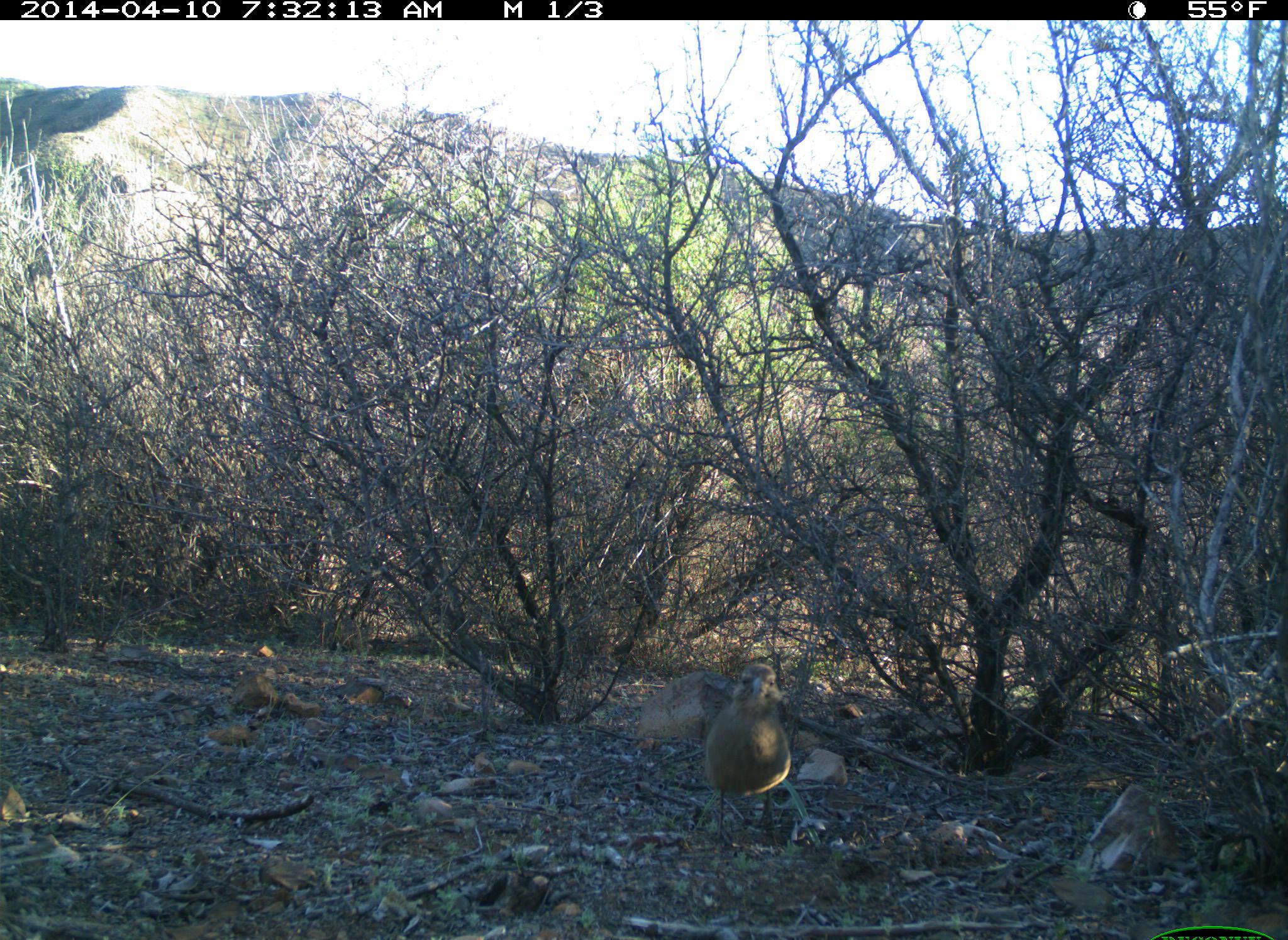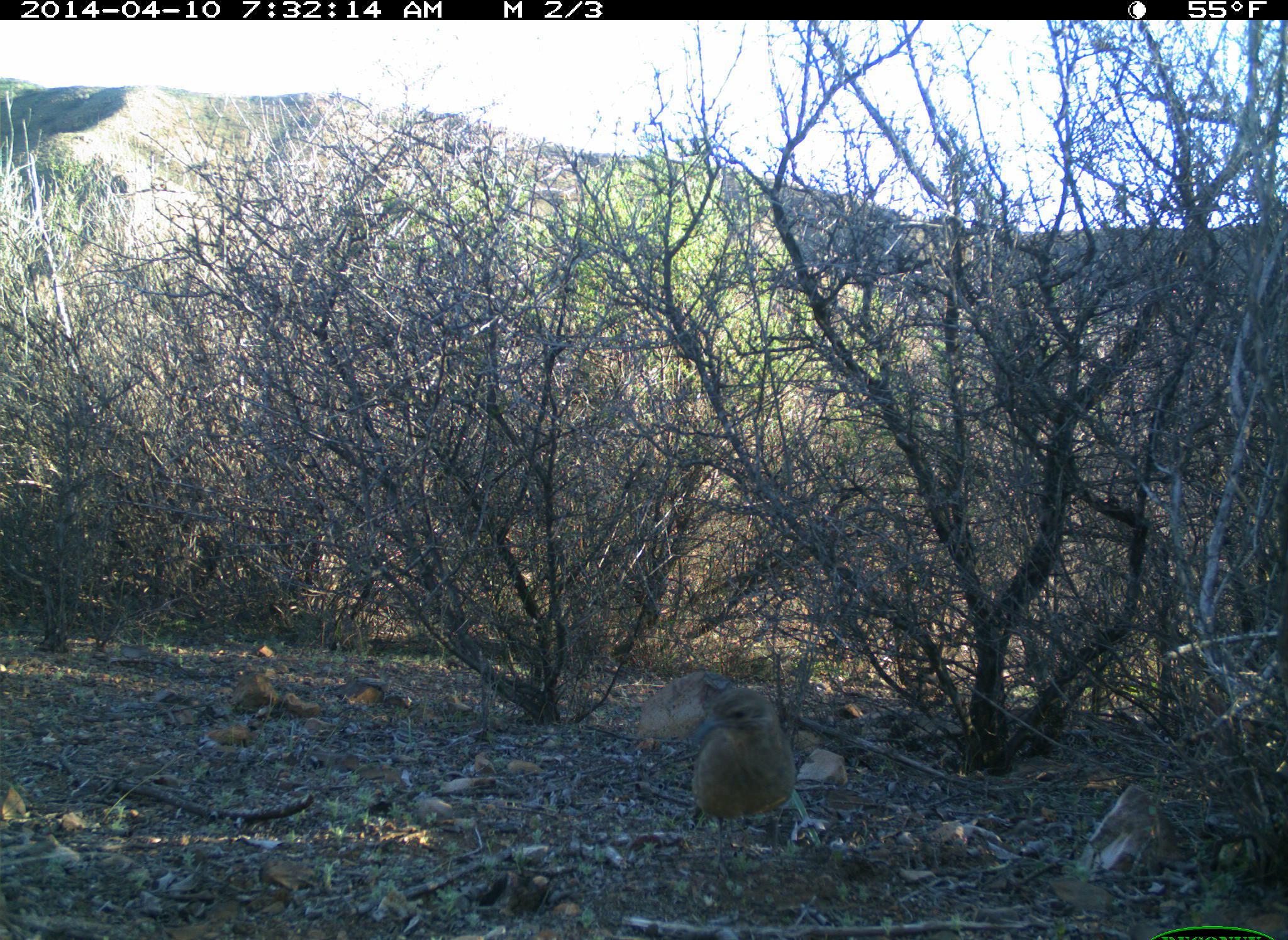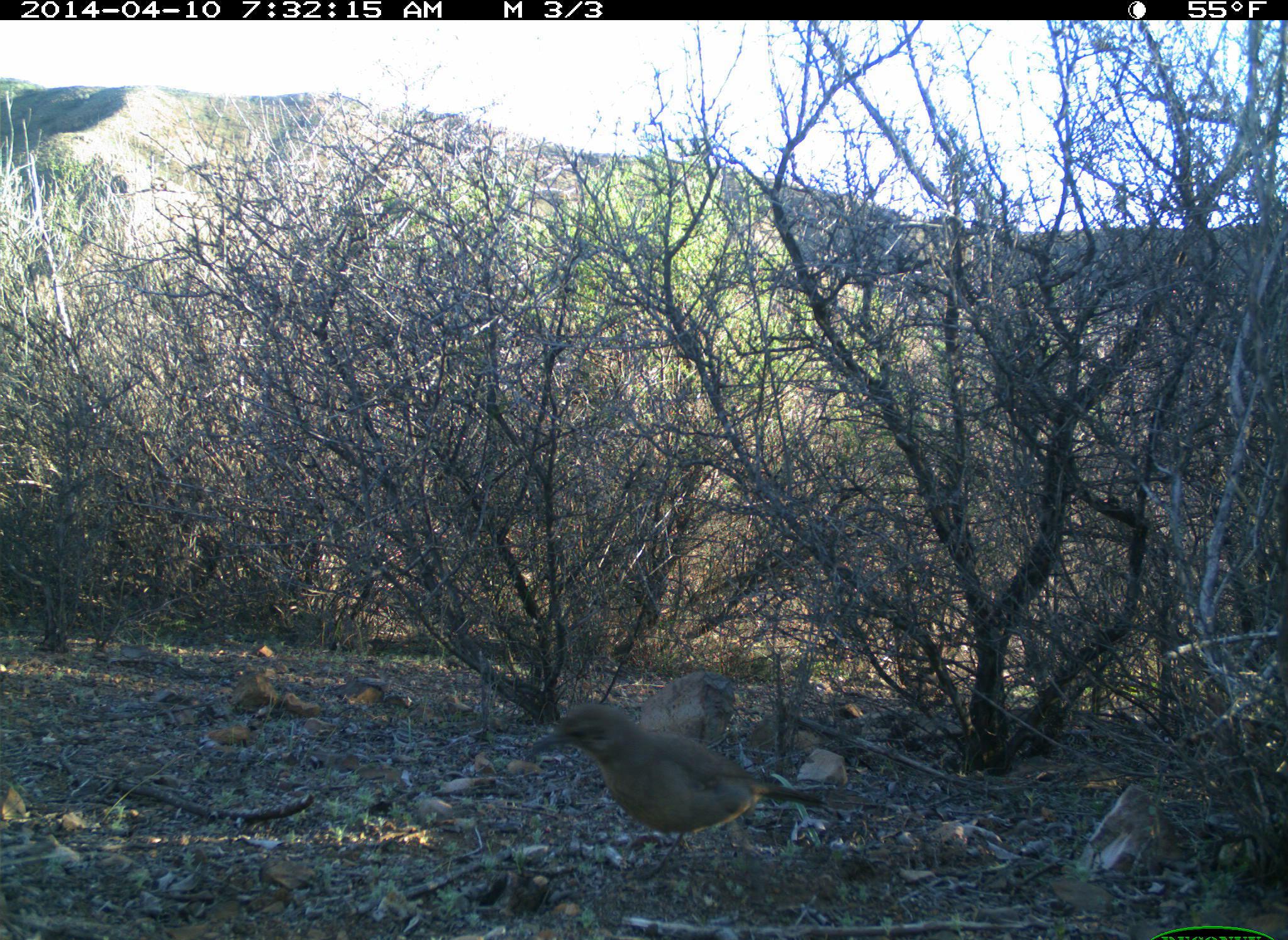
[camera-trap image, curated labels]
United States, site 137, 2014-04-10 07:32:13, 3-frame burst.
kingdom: Animalia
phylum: Chordata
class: Aves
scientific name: Aves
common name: bird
Bird (Aves).